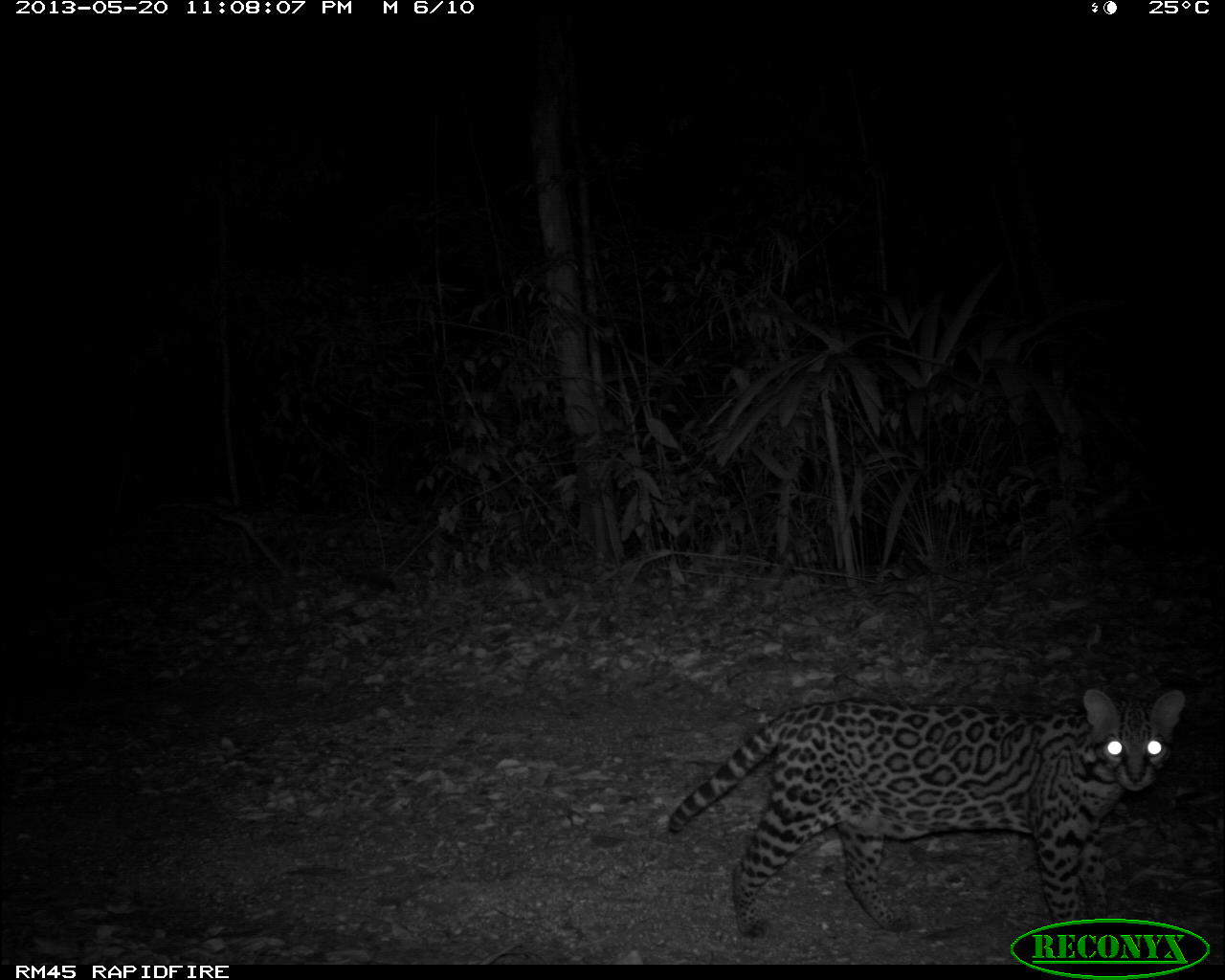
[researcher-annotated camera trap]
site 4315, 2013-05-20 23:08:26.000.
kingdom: Animalia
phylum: Chordata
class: Mammalia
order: Carnivora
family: Felidae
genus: Leopardus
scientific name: Leopardus pardalis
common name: ocelot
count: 1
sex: male